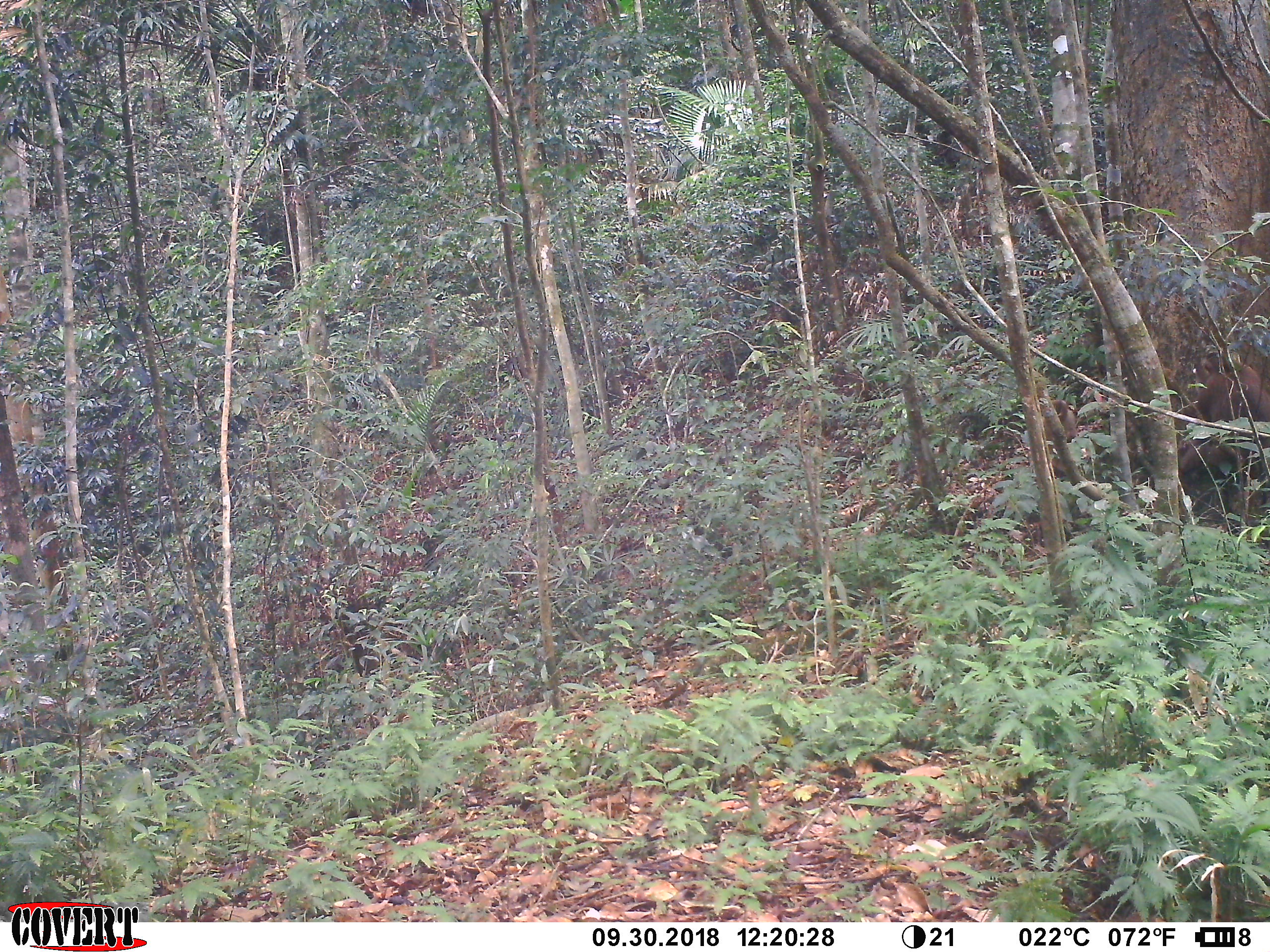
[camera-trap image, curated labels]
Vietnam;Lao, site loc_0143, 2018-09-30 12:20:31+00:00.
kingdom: Animalia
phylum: Chordata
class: Mammalia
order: Primates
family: Cercopithecidae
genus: Macaca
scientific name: Macaca nemestrina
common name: pig-tailed macaque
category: pig tailed macaque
Pig tailed macaque (pig-tailed macaque) (Macaca nemestrina). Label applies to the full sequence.